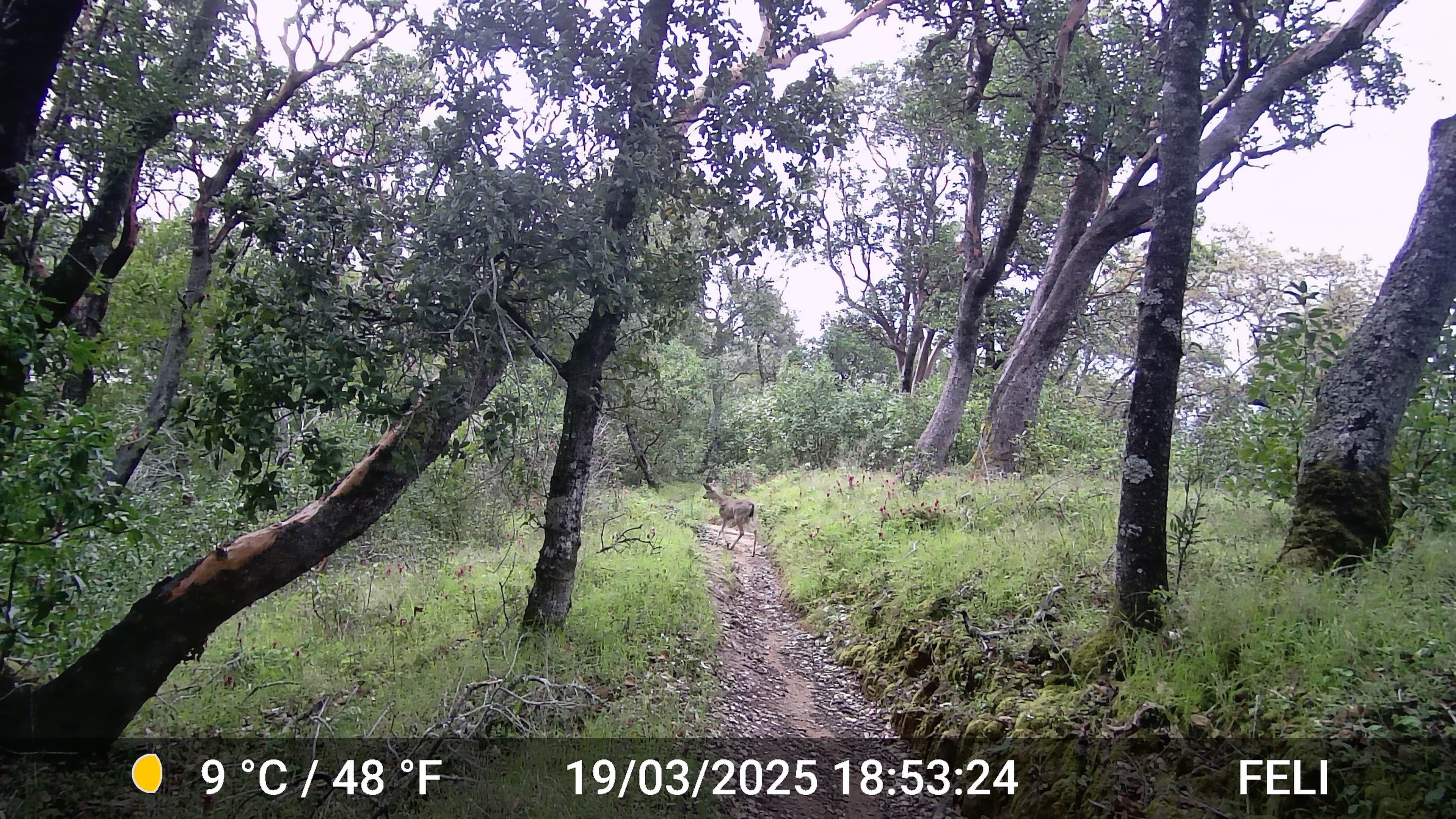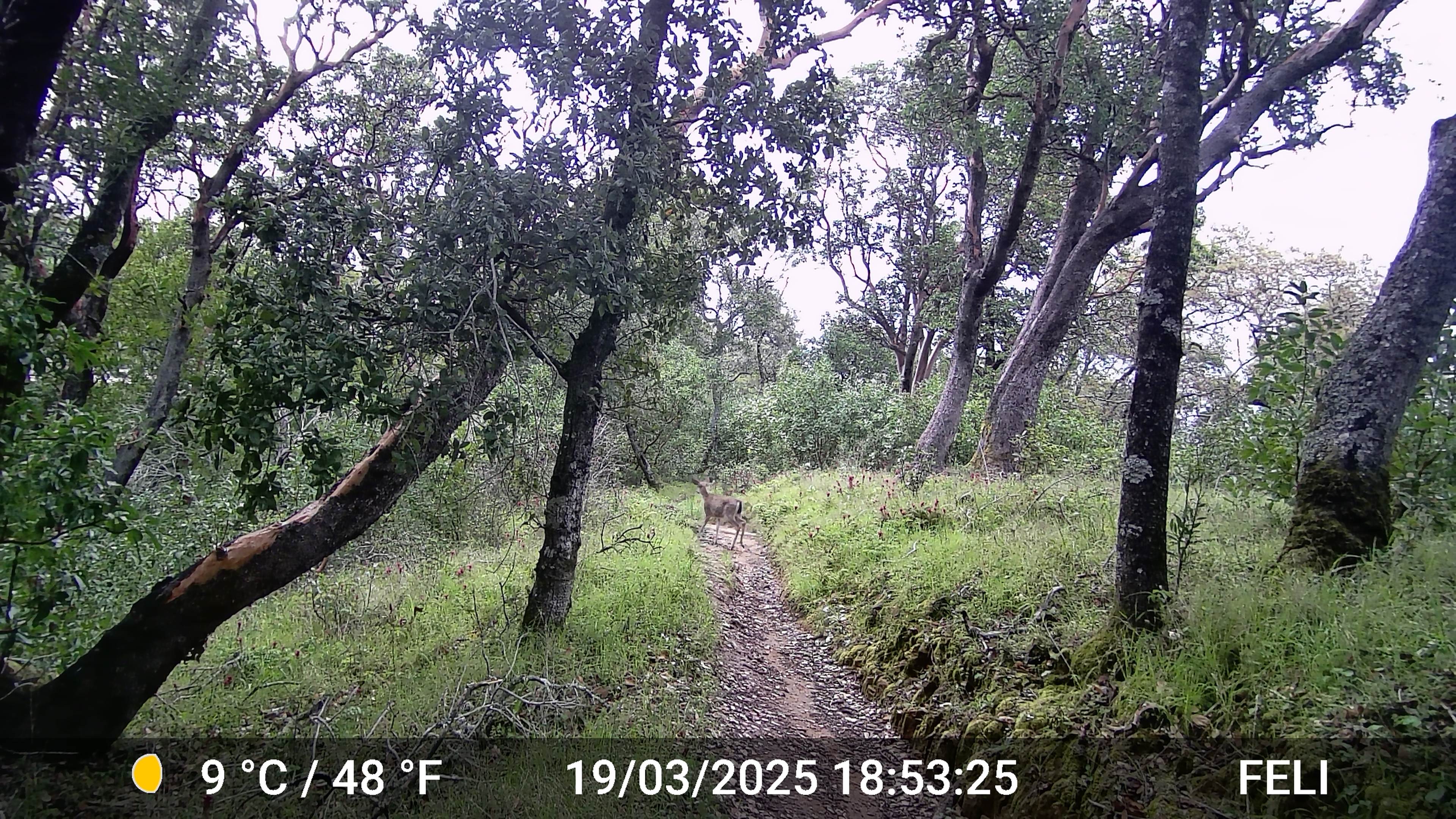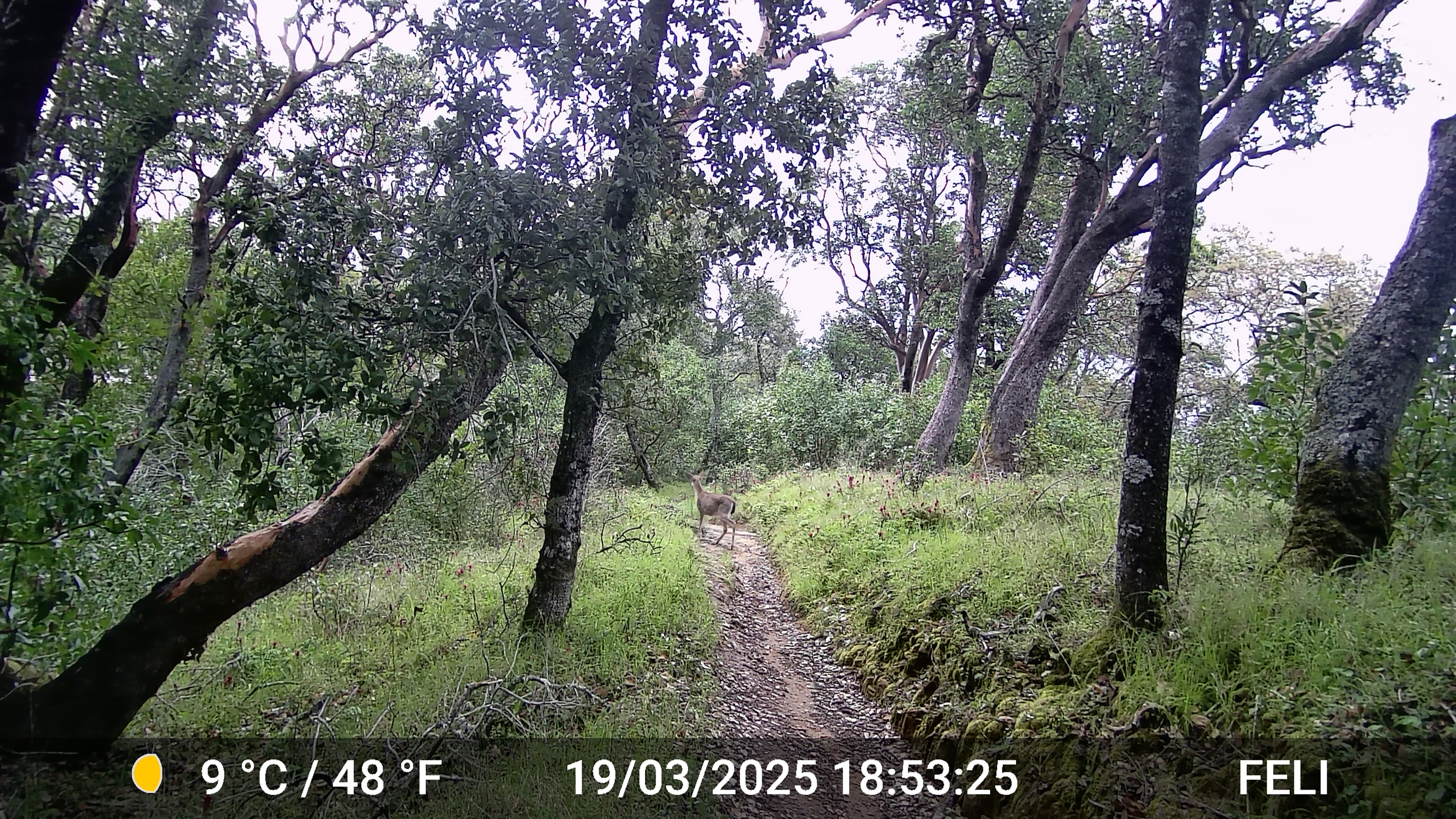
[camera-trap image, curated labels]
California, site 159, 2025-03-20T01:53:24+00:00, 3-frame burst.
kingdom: Animalia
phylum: Chordata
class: Mammalia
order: Artiodactyla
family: Cervidae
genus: Odocoileus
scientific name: Odocoileus hemionus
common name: mule deer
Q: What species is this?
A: Mule deer (Odocoileus hemionus).